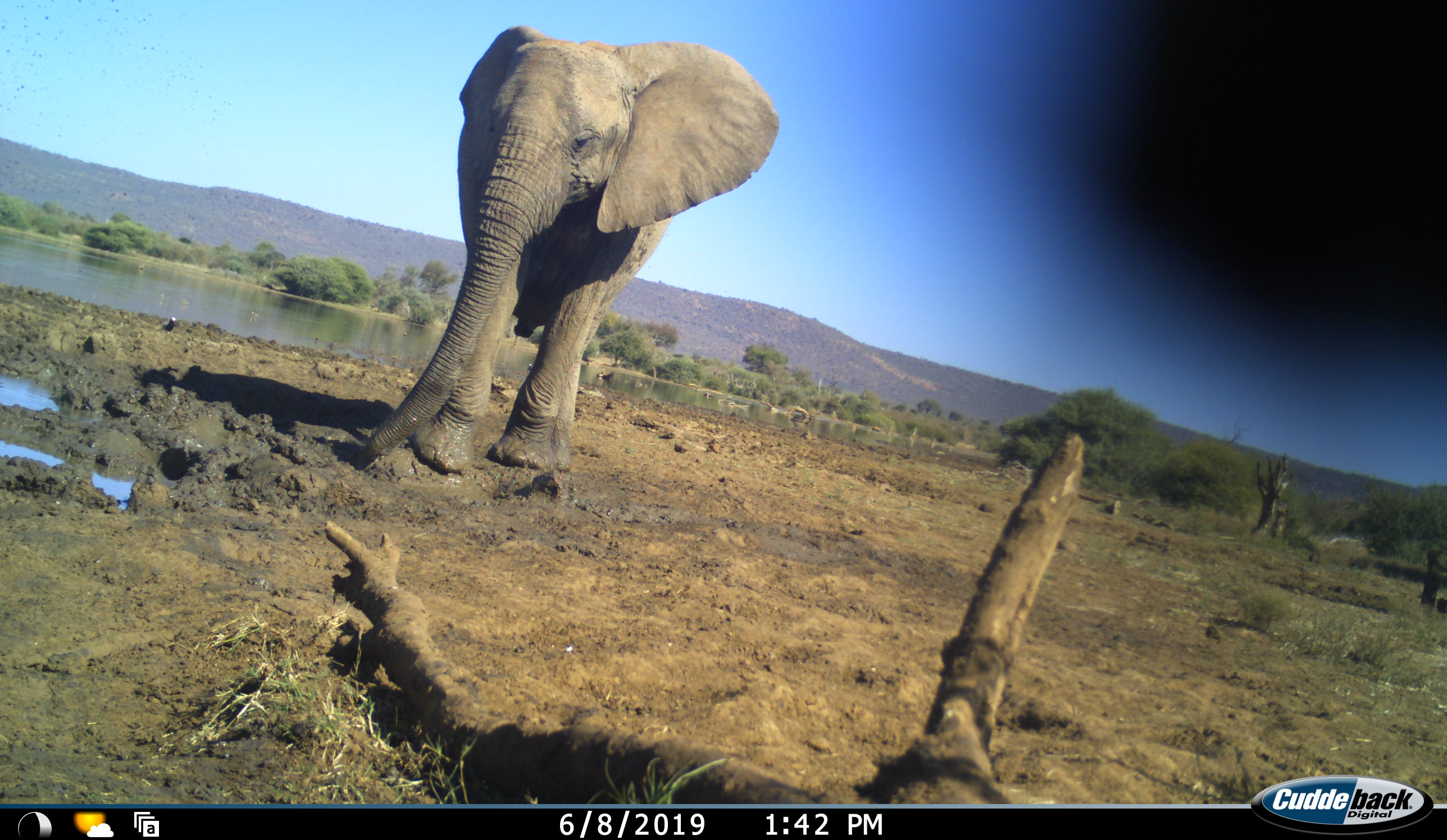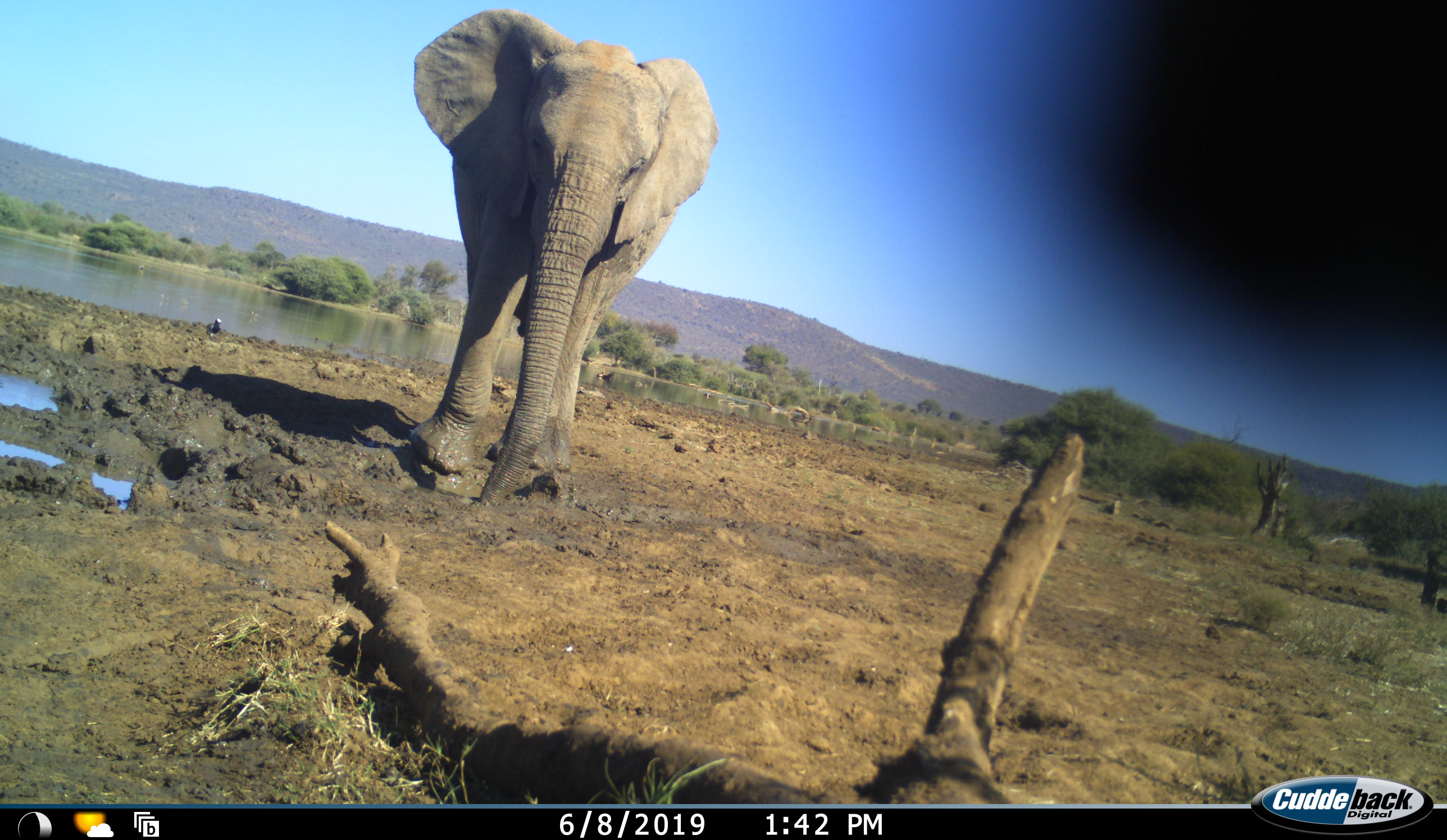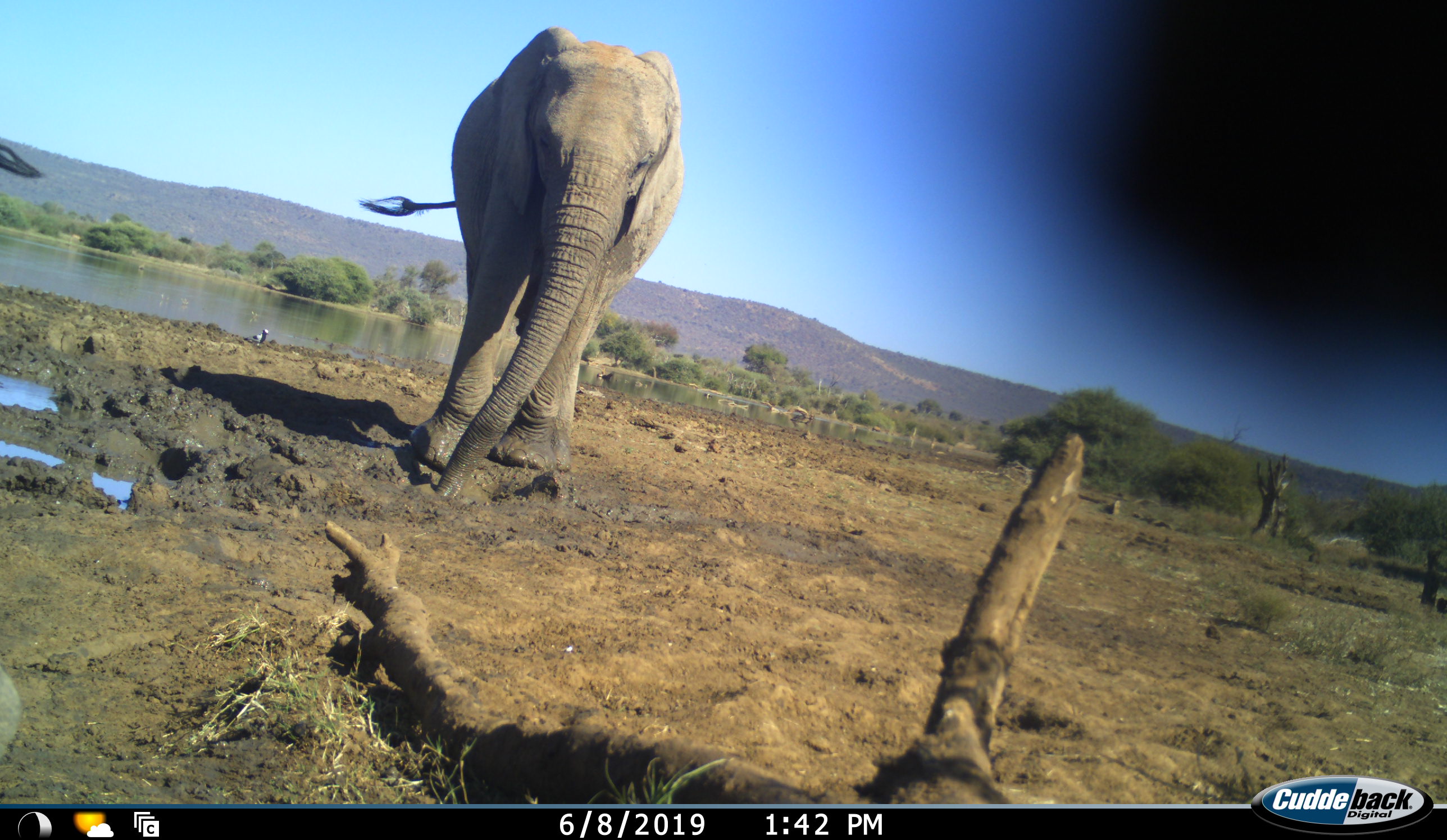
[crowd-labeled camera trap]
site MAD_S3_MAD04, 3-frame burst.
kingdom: Animalia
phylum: Chordata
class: Mammalia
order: Proboscidea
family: Elephantidae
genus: Loxodonta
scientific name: Loxodonta africana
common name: african bush elephant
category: elephant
Elephant (african bush elephant) (Loxodonta africana), count 2. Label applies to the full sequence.